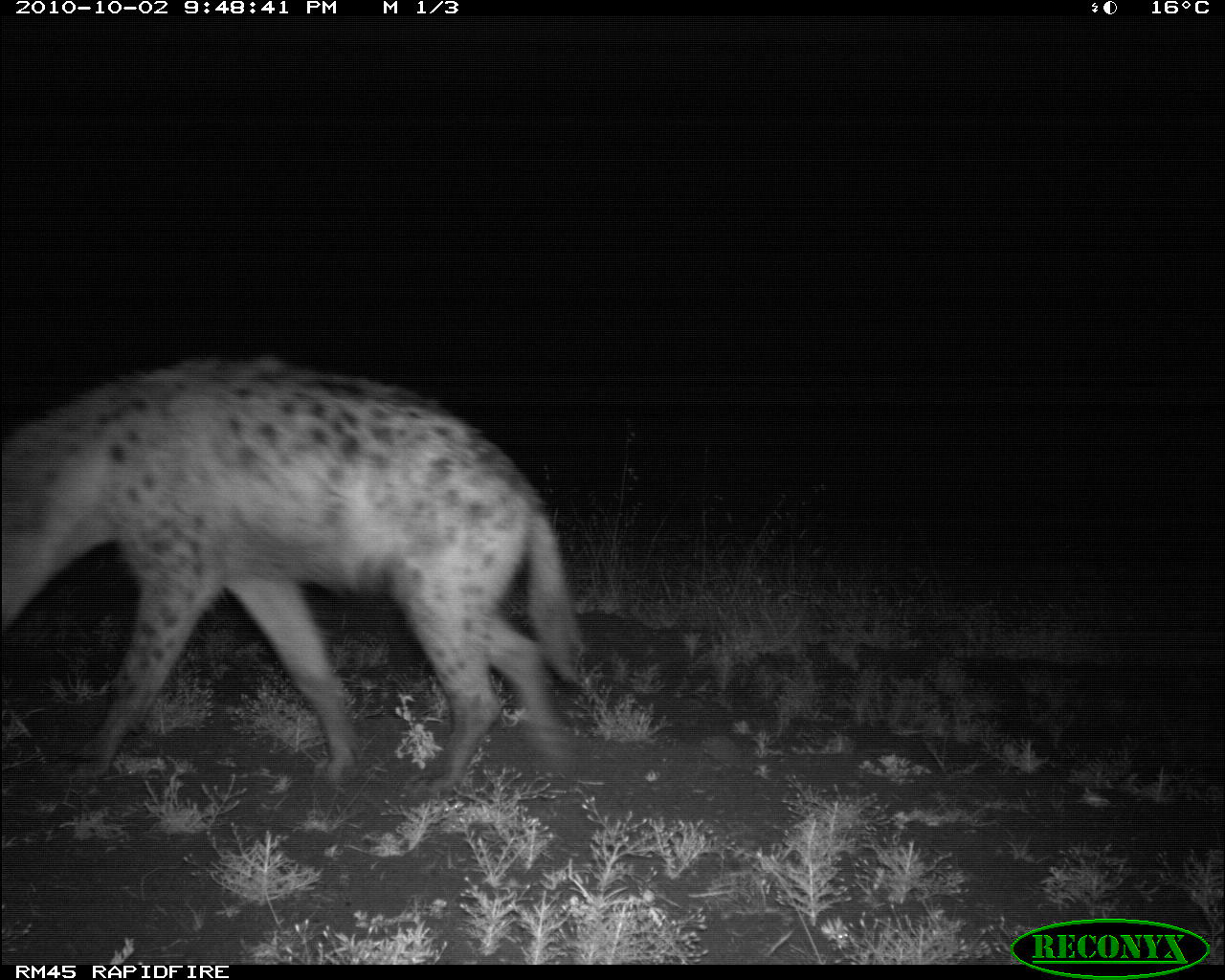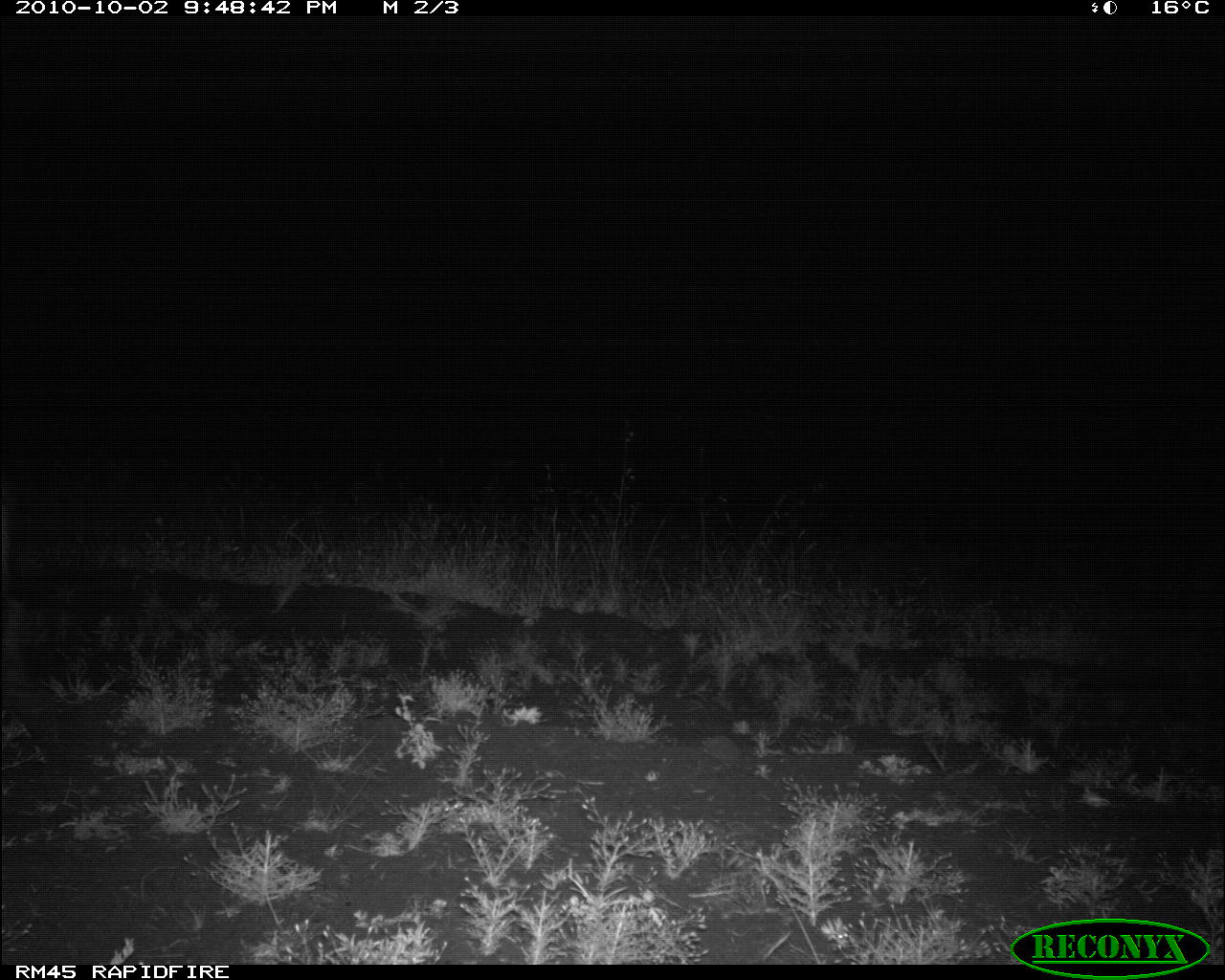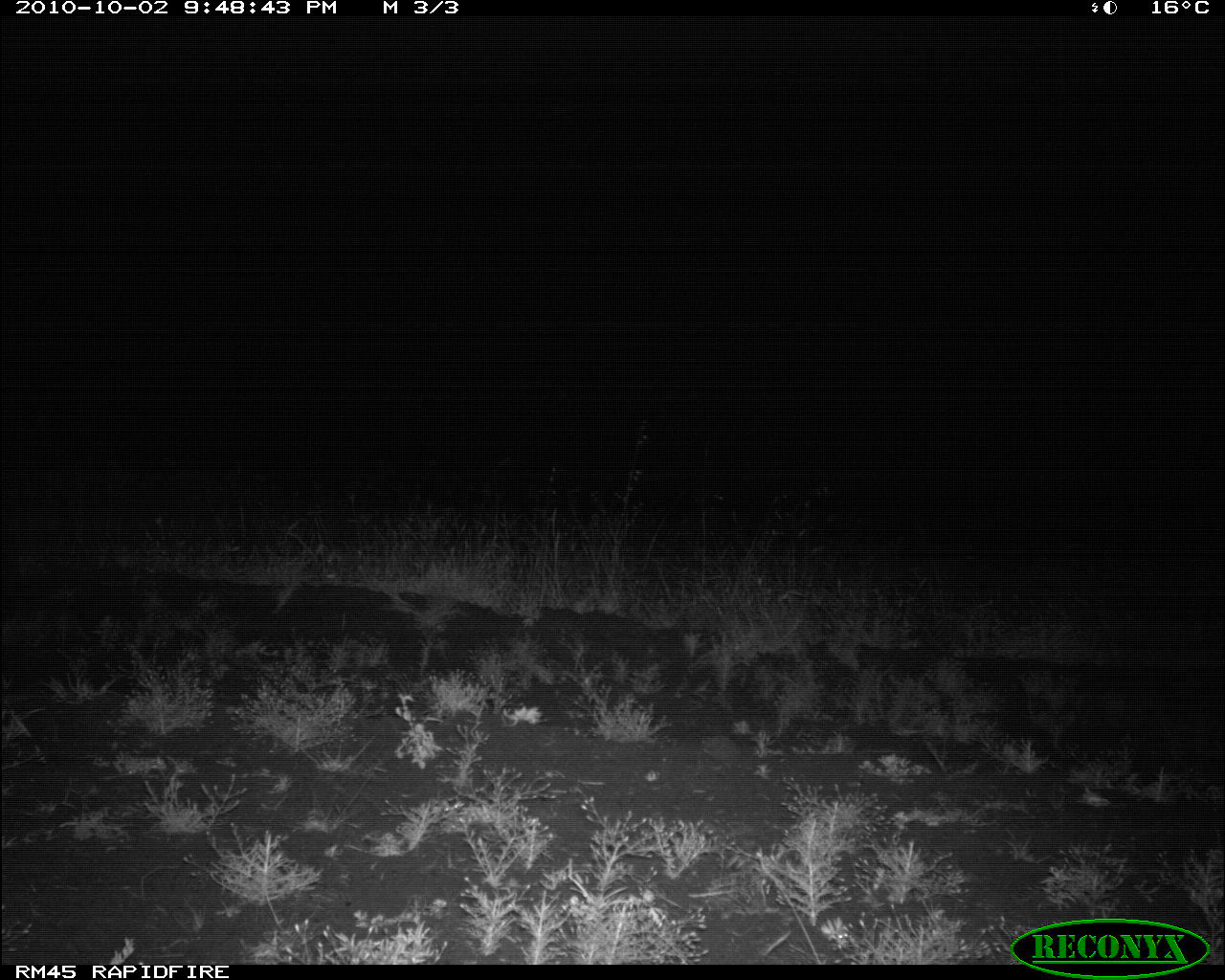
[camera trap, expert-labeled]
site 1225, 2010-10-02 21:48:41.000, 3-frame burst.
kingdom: Animalia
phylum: Chordata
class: Mammalia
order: Carnivora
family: Hyaenidae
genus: Crocuta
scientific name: Crocuta crocuta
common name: spotted hyena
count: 1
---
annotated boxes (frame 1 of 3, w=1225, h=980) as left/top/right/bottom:
crocuta crocuta: 2/351/590/804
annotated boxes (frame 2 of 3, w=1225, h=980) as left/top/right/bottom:
crocuta crocuta: 1/488/88/783